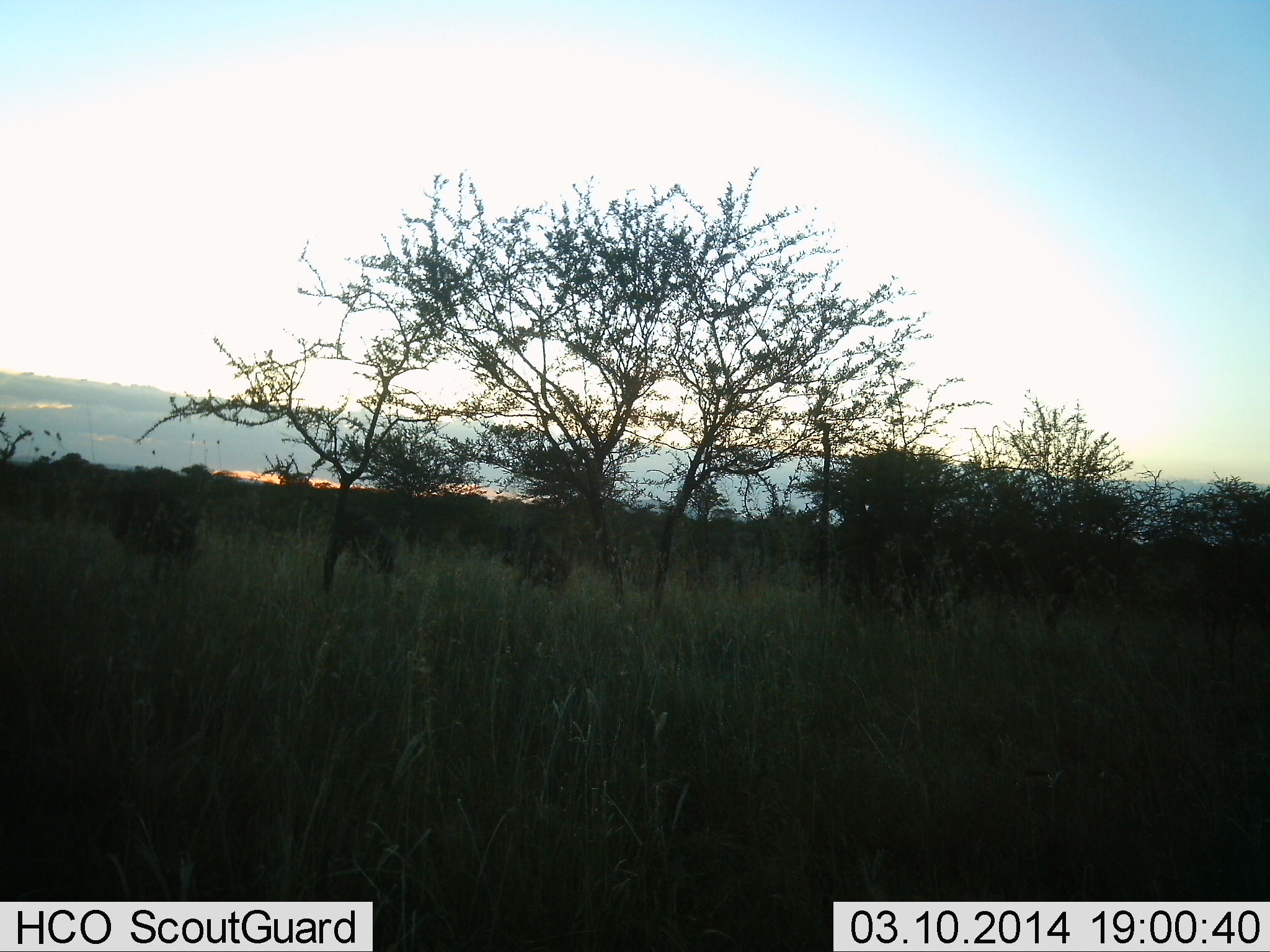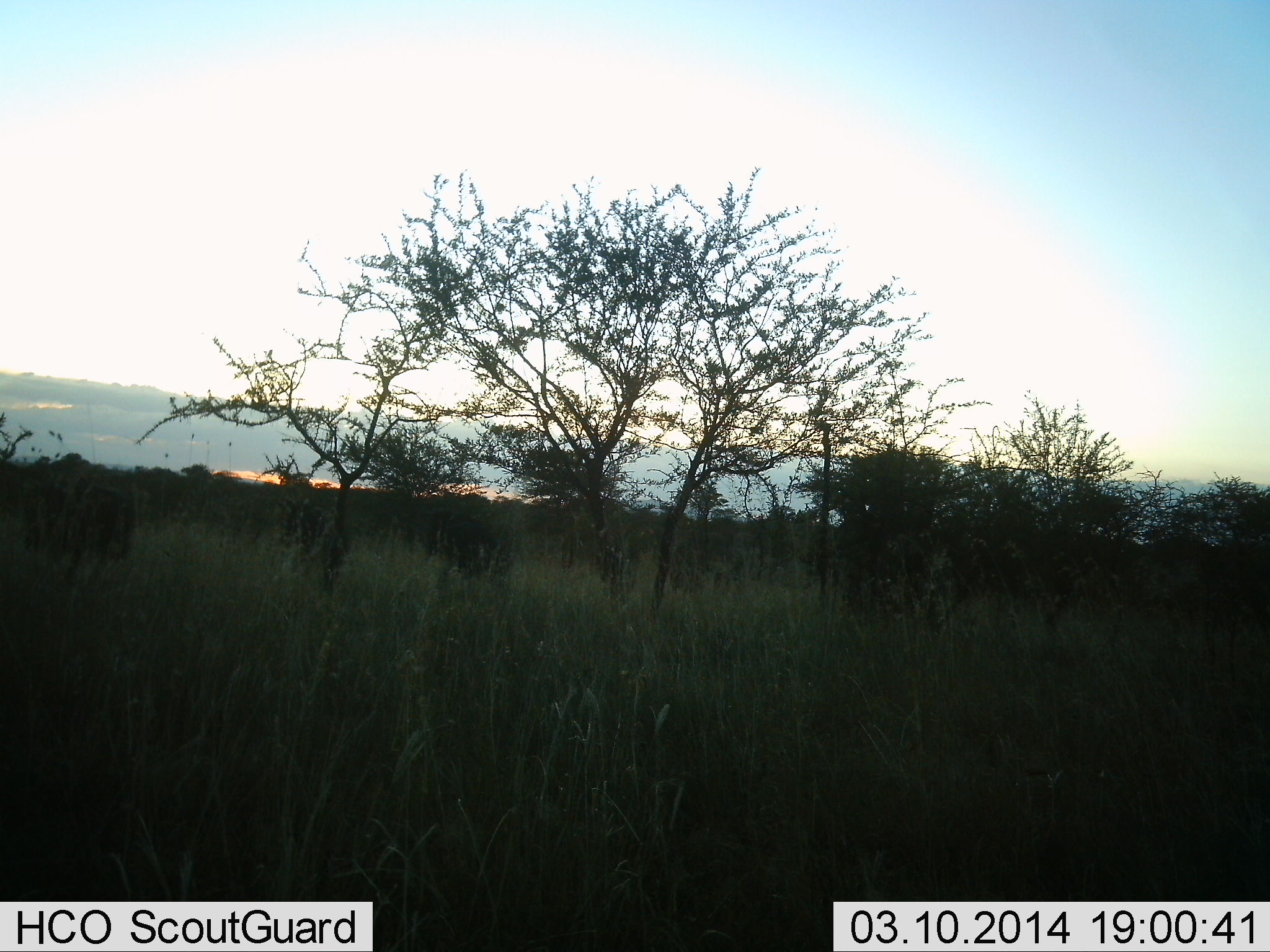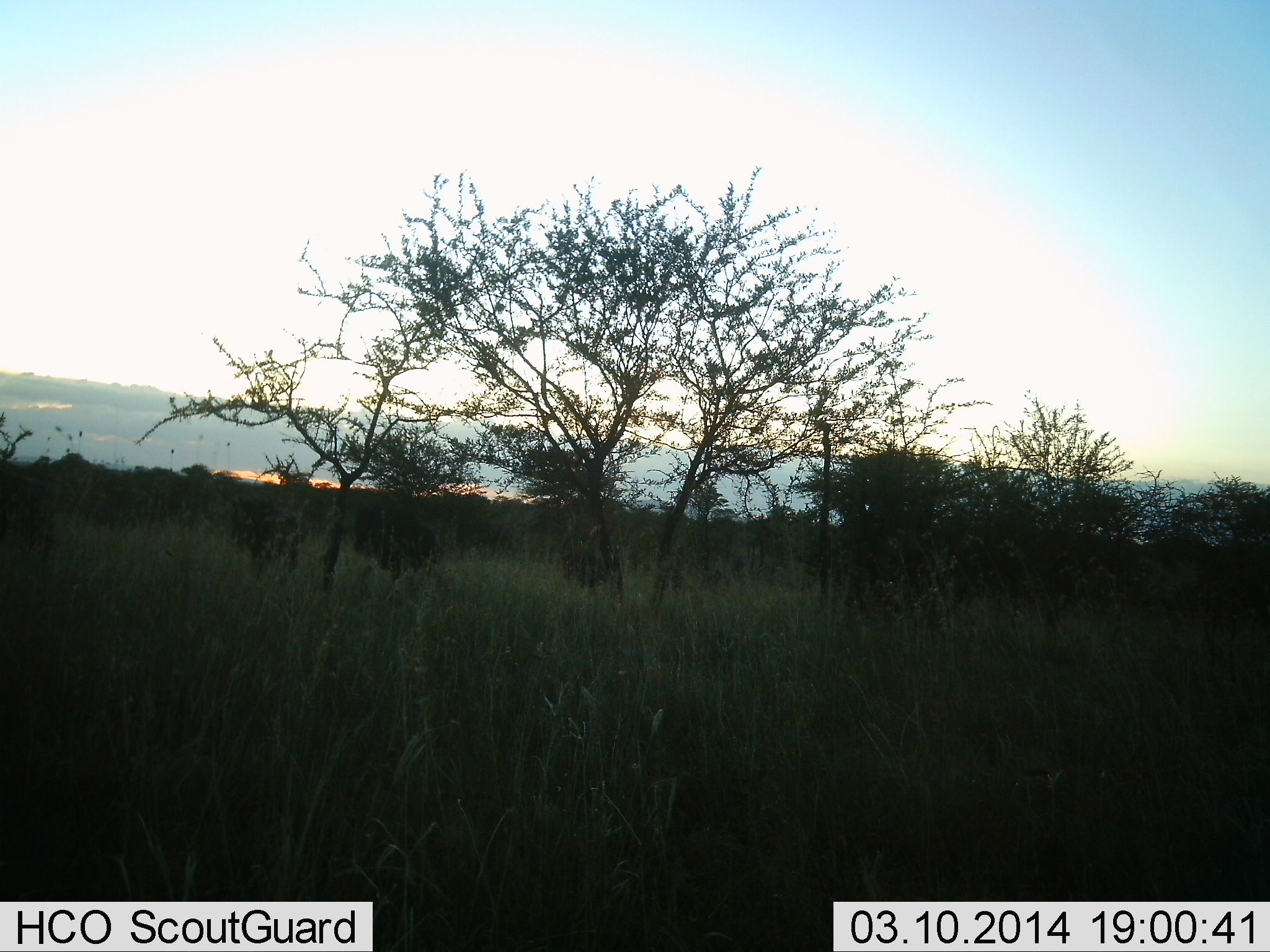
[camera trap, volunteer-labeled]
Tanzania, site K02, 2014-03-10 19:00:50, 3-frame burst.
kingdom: Animalia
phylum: Chordata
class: Mammalia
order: Artiodactyla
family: Bovidae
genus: Connochaetes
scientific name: Connochaetes taurinus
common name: blue wildebeest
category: wildebeest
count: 5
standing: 0%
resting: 0%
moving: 91%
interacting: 0%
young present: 0%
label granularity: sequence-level